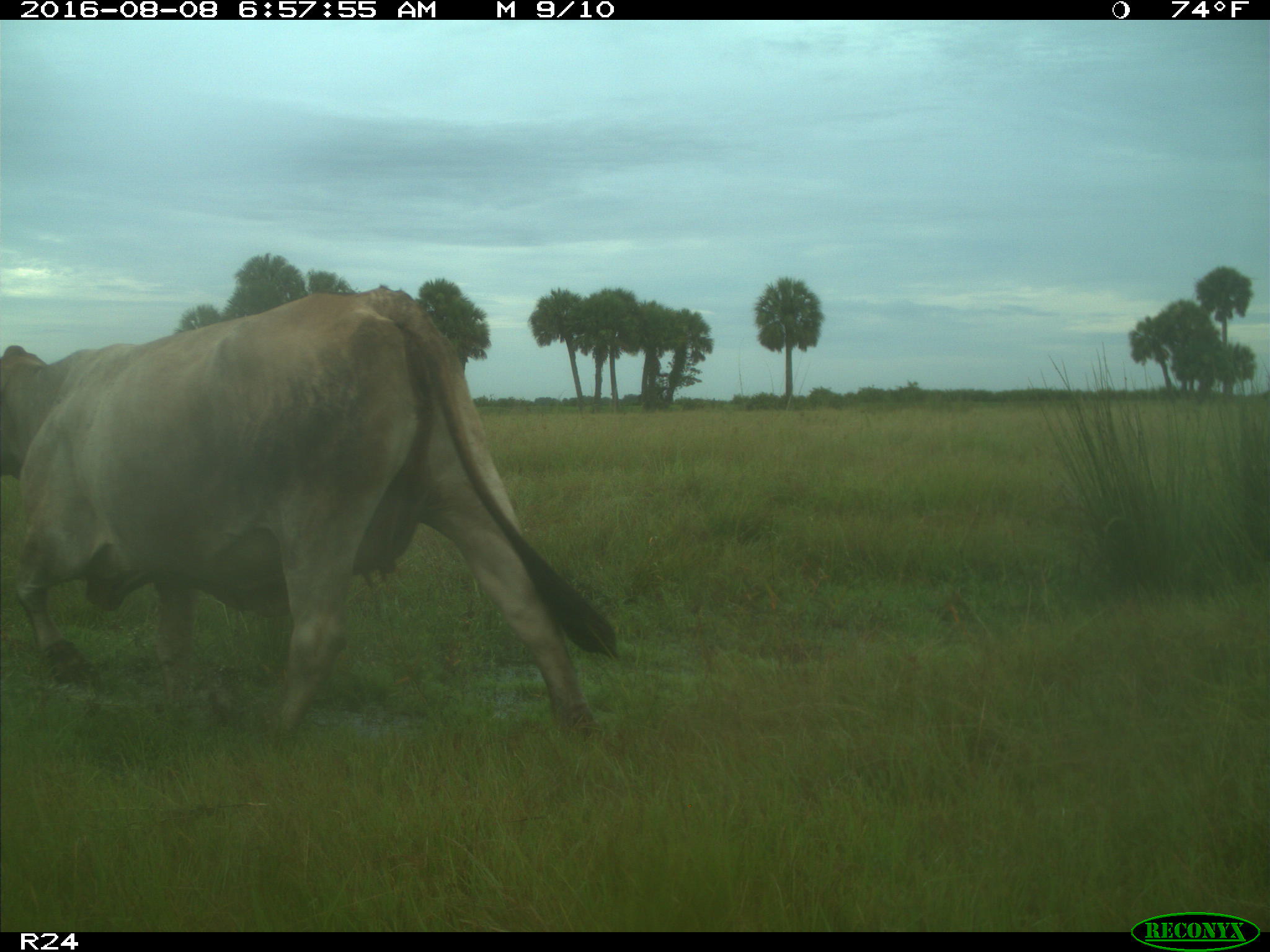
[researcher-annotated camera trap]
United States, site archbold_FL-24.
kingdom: Animalia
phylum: Chordata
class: Mammalia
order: Artiodactyla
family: Bovidae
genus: Bos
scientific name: Bos taurus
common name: domestic cow